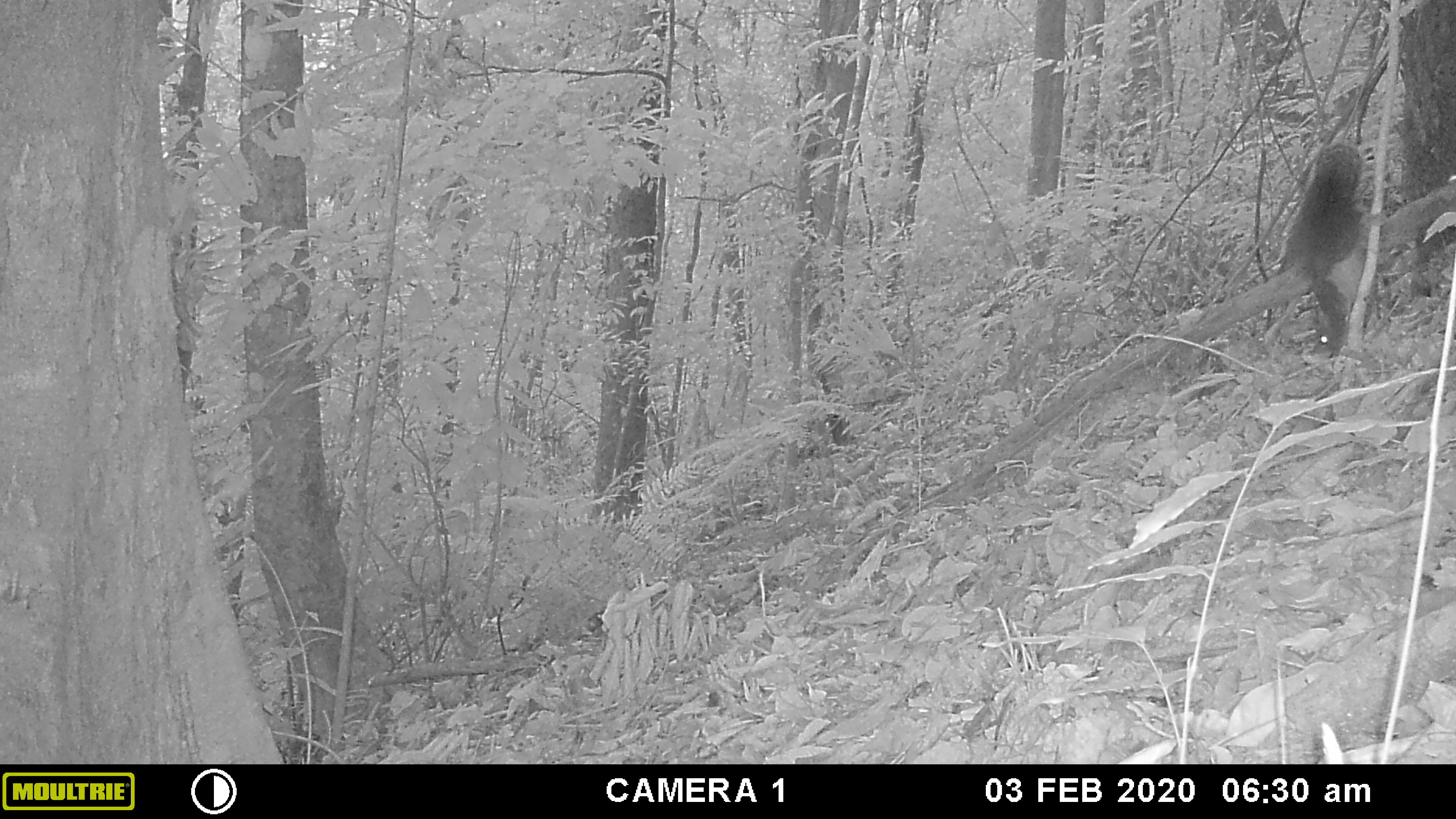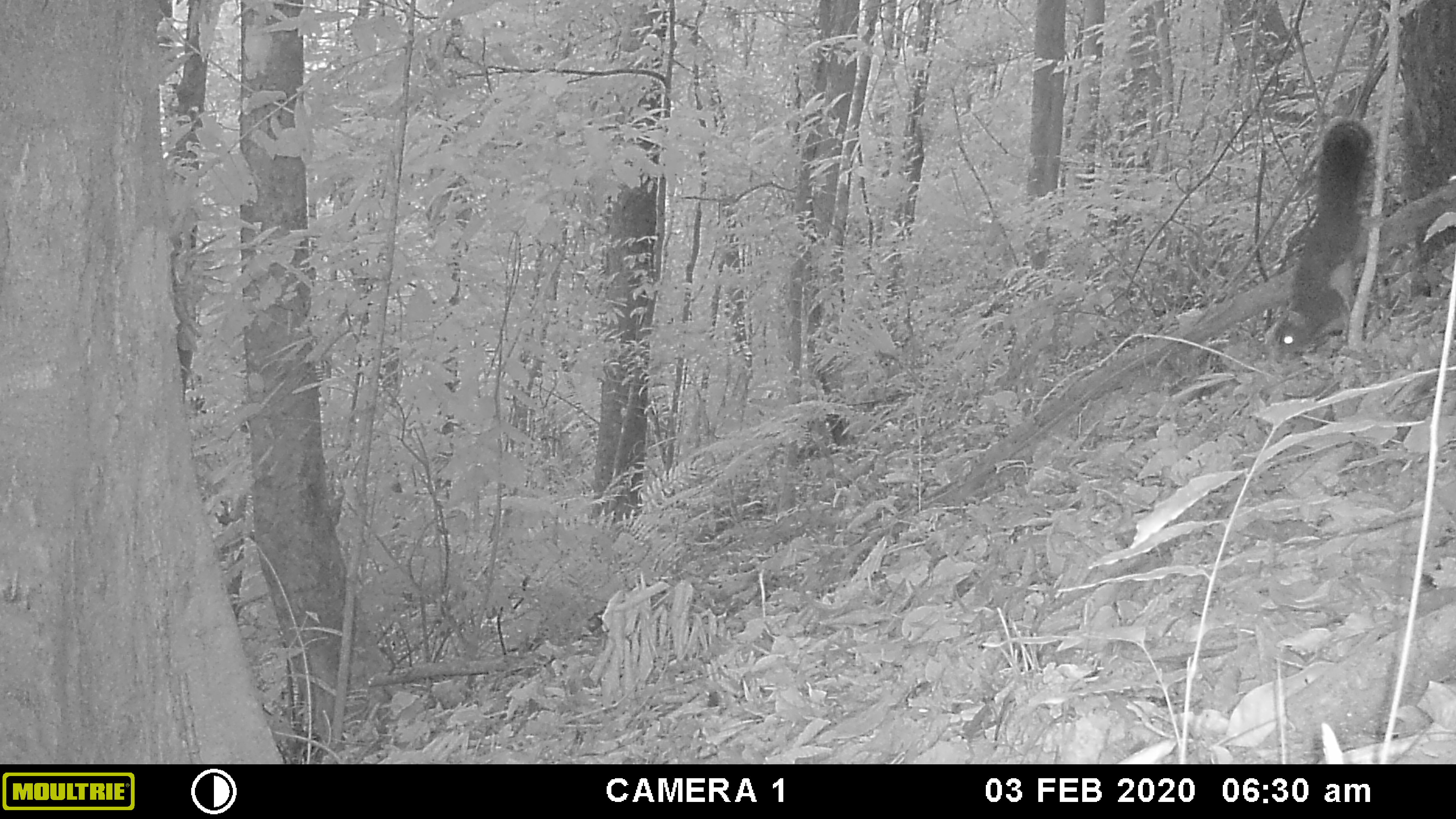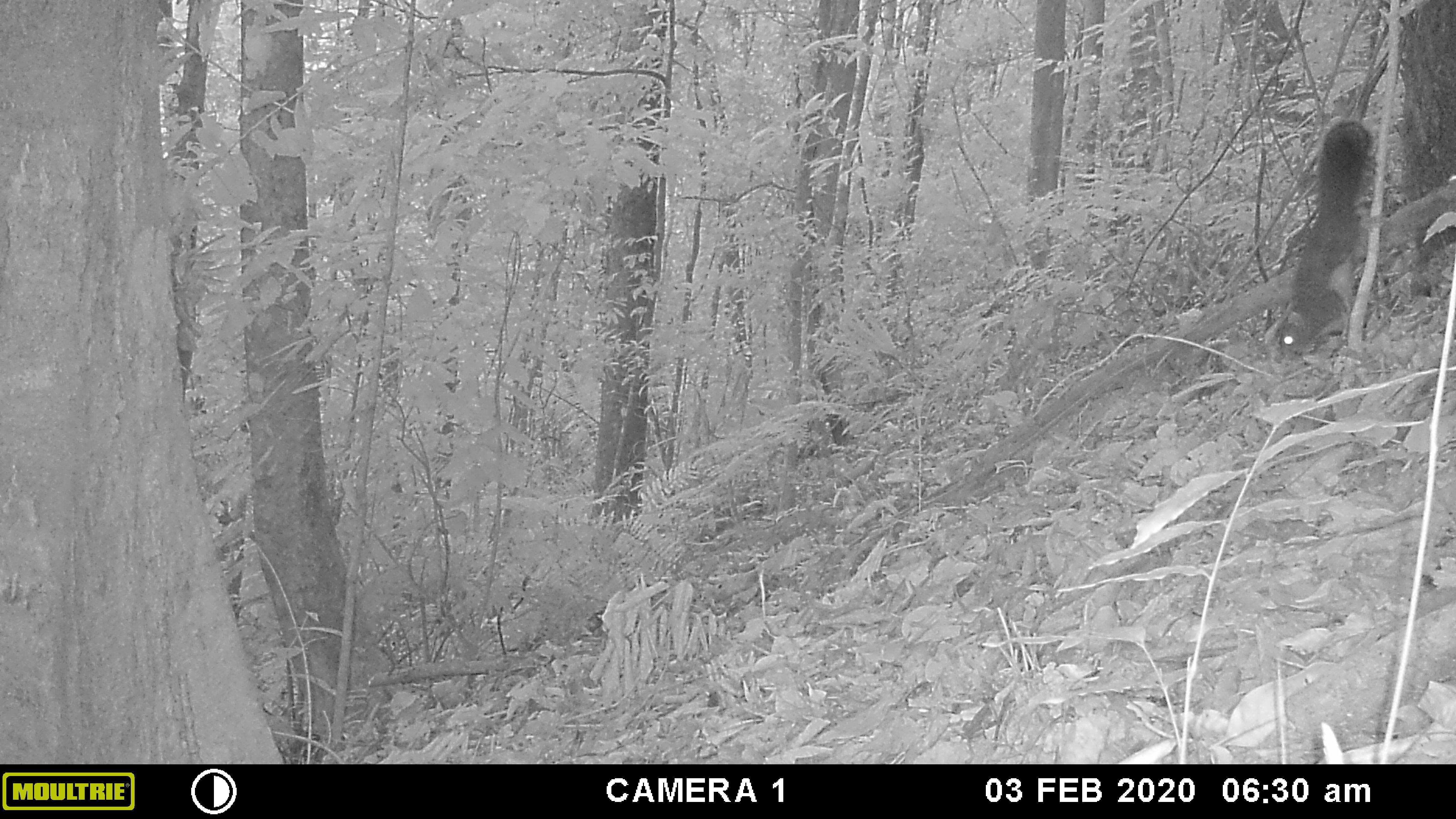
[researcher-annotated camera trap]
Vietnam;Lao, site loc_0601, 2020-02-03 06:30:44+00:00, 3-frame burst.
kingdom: Animalia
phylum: Chordata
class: Mammalia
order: Rodentia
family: Sciuridae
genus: Callosciurus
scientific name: Callosciurus erythraeus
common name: pallas's squirrel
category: pallass squirrel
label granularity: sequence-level